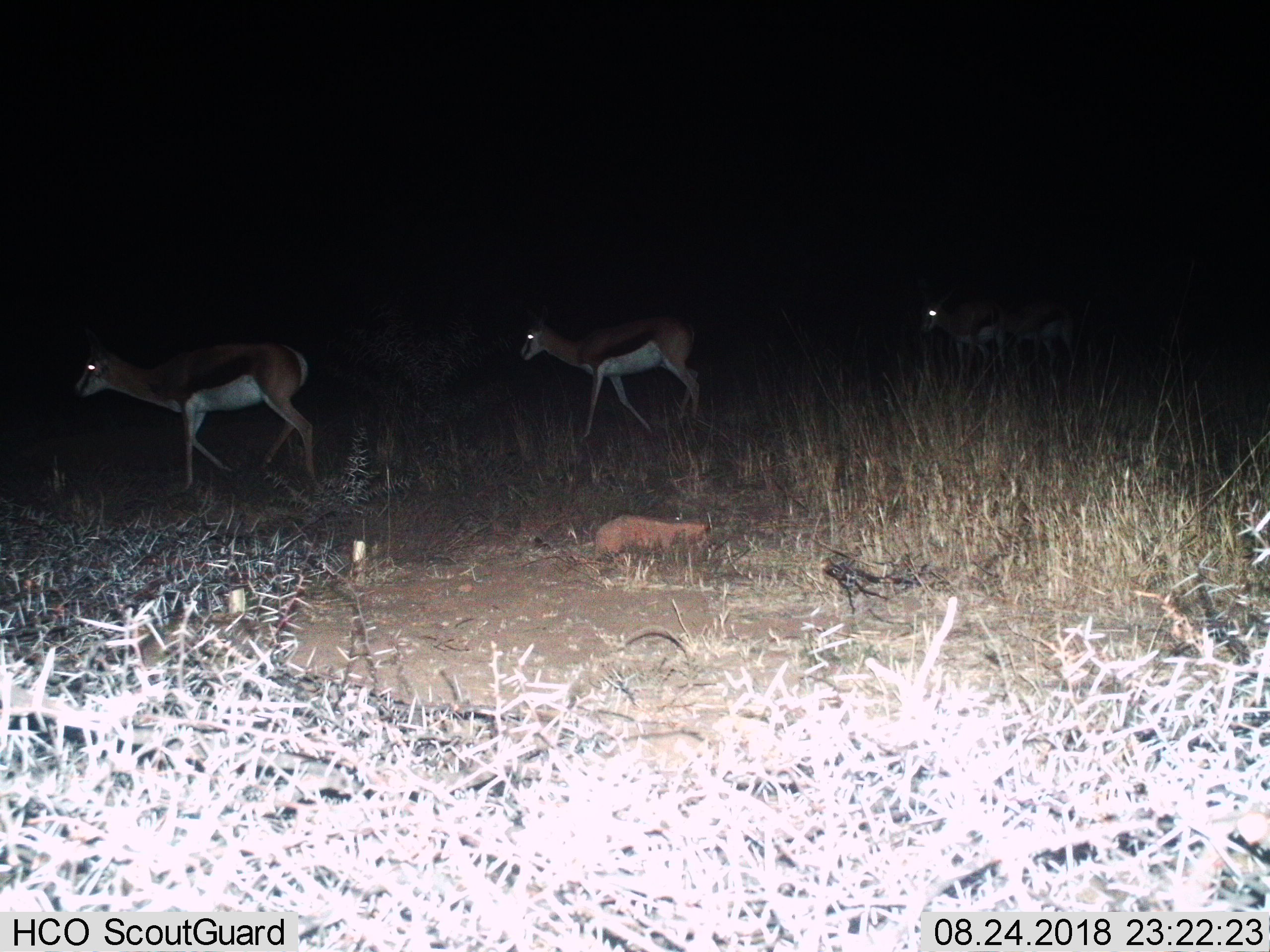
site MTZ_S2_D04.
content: unidentified animal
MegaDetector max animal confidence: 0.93